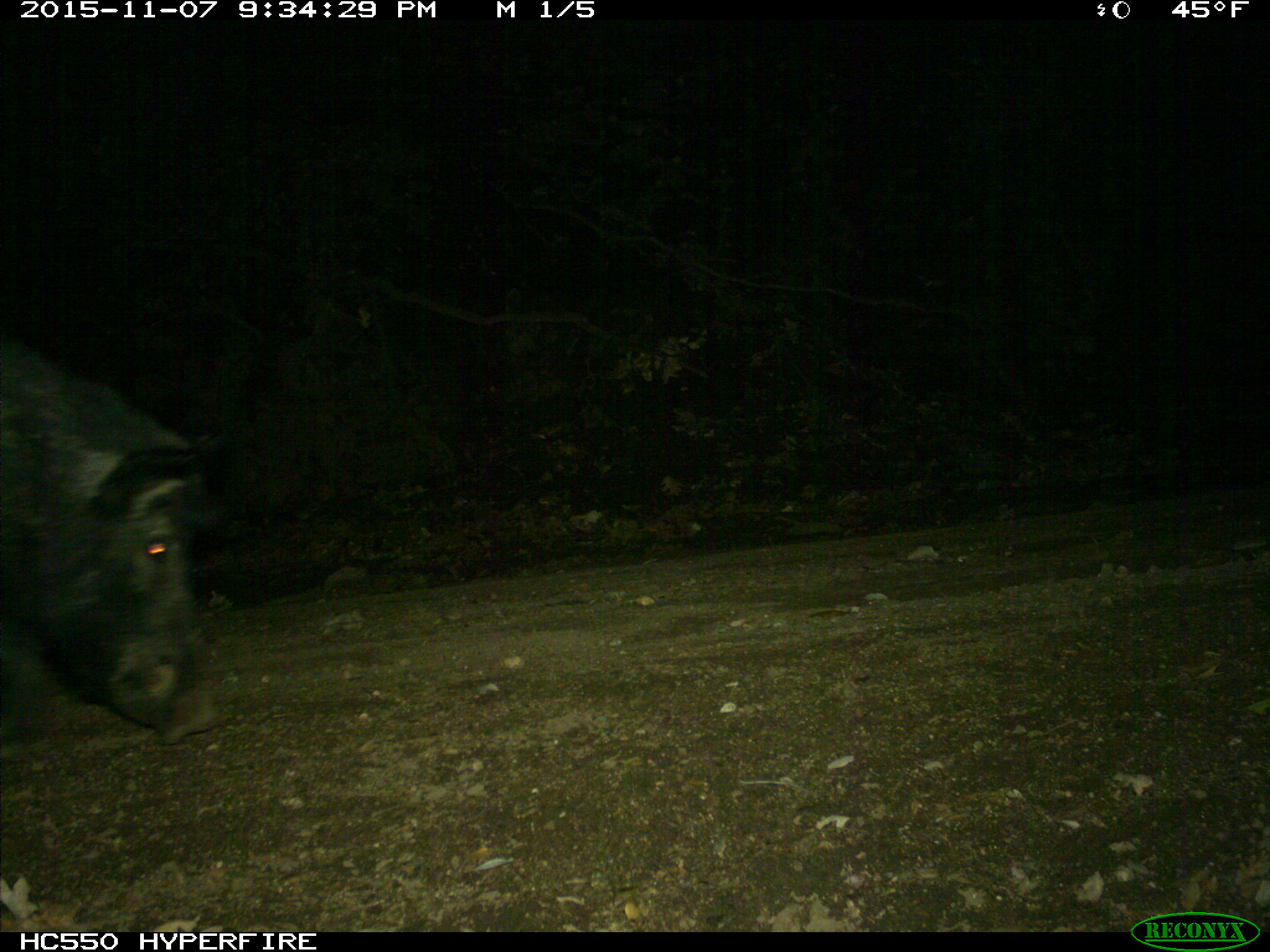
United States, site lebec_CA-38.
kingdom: Animalia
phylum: Chordata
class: Mammalia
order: Artiodactyla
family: Suidae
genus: Sus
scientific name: Sus scrofa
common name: wild boar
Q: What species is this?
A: Sus scrofa (wild boar).